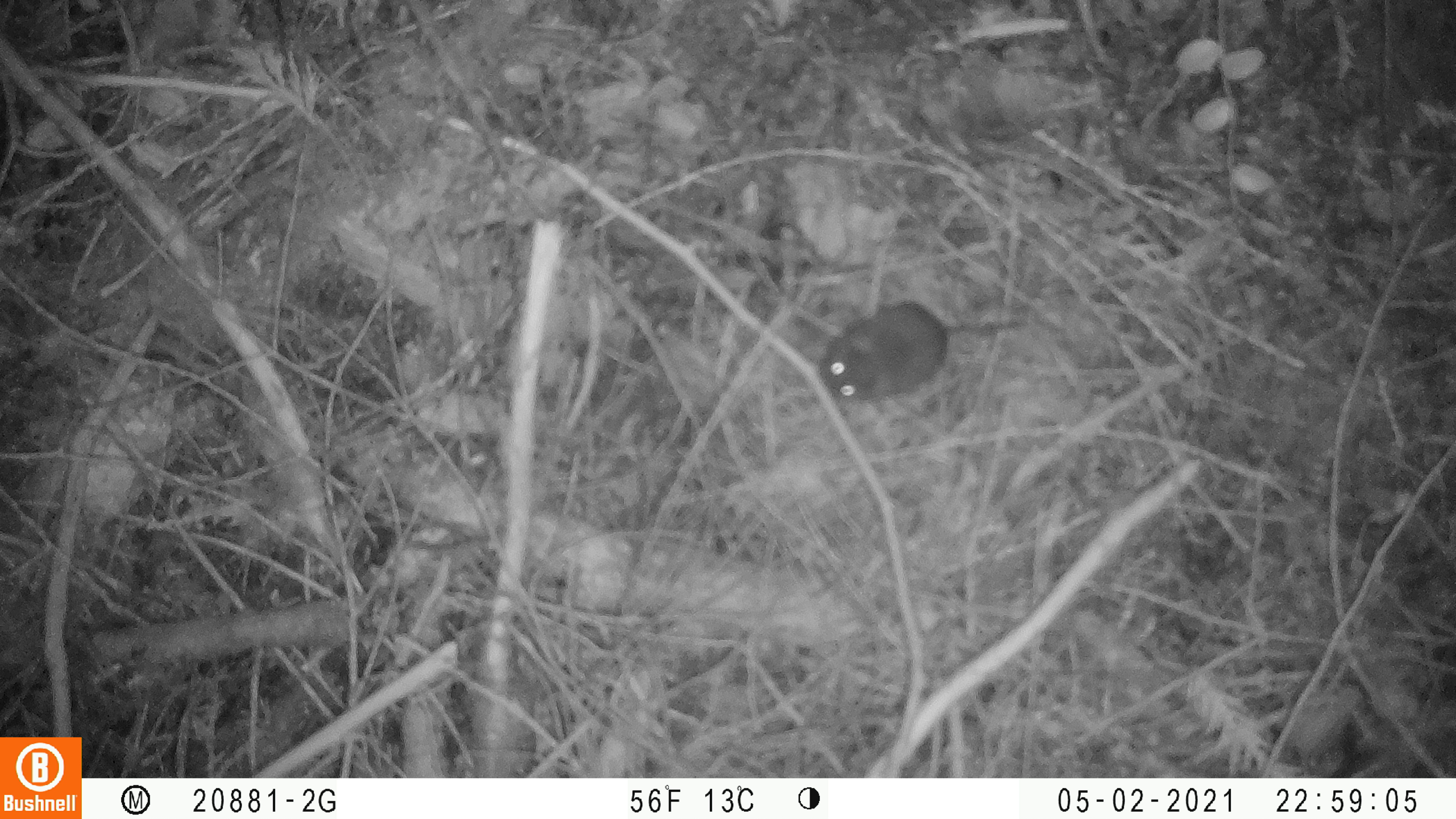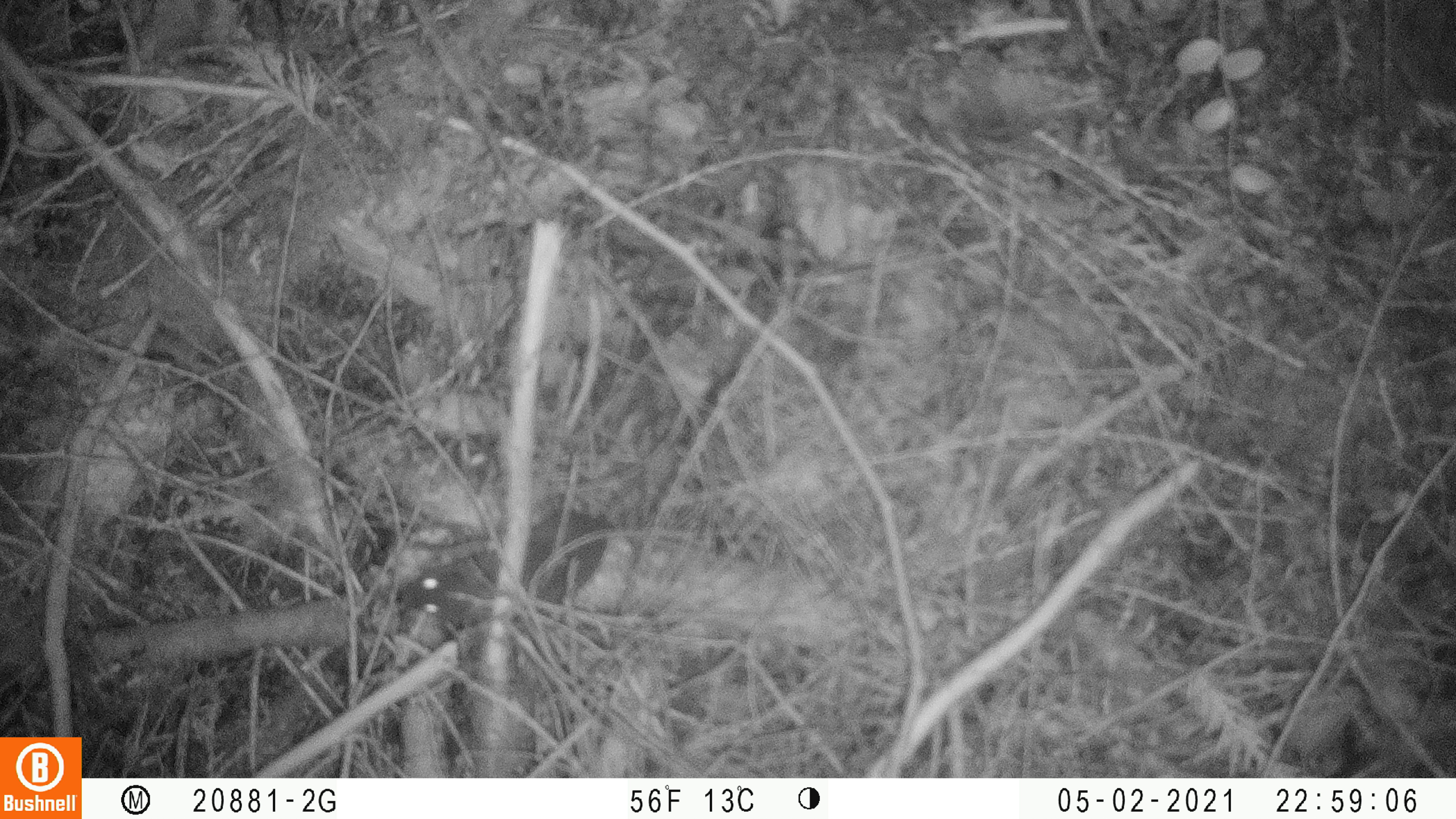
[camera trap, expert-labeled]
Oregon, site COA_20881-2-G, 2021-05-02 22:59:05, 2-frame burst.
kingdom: Animalia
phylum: Chordata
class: Mammalia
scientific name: Mammalia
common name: small mammal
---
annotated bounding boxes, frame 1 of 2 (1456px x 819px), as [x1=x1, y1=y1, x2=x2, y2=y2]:
small mammal: [x1=773, y1=266, x2=1072, y2=430]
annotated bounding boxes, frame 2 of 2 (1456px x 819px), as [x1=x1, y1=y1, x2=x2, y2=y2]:
small mammal: [x1=360, y1=419, x2=716, y2=679]